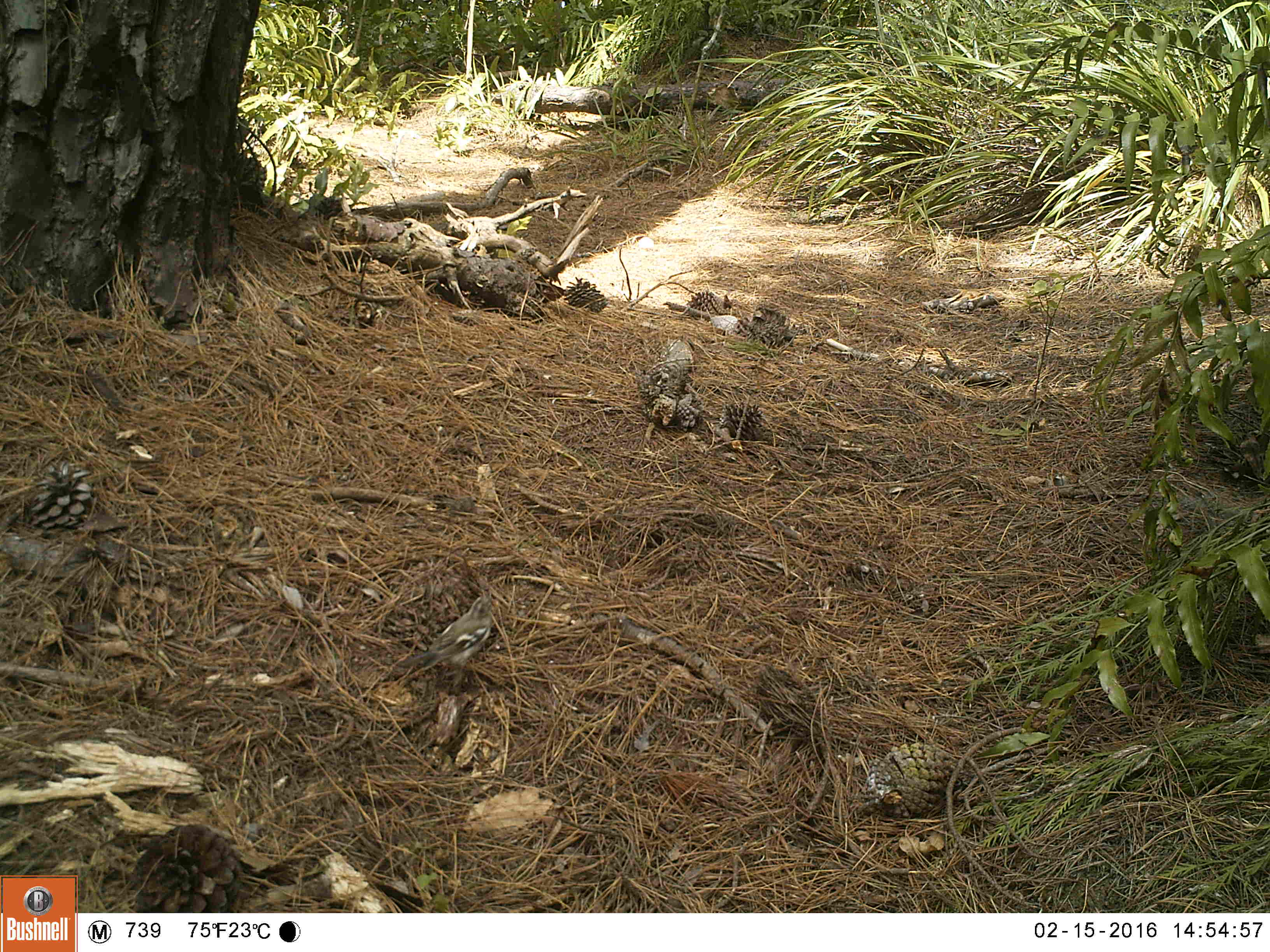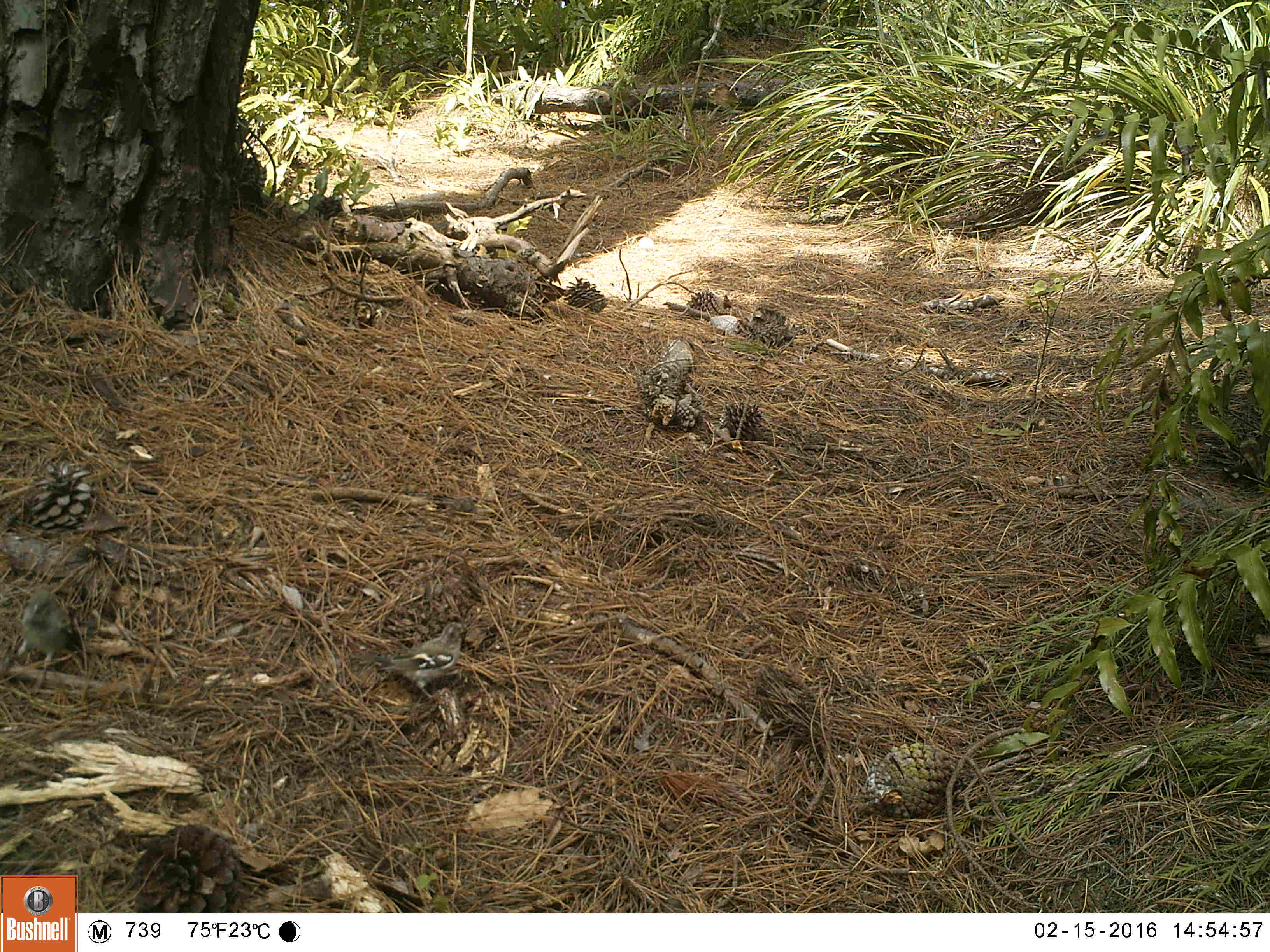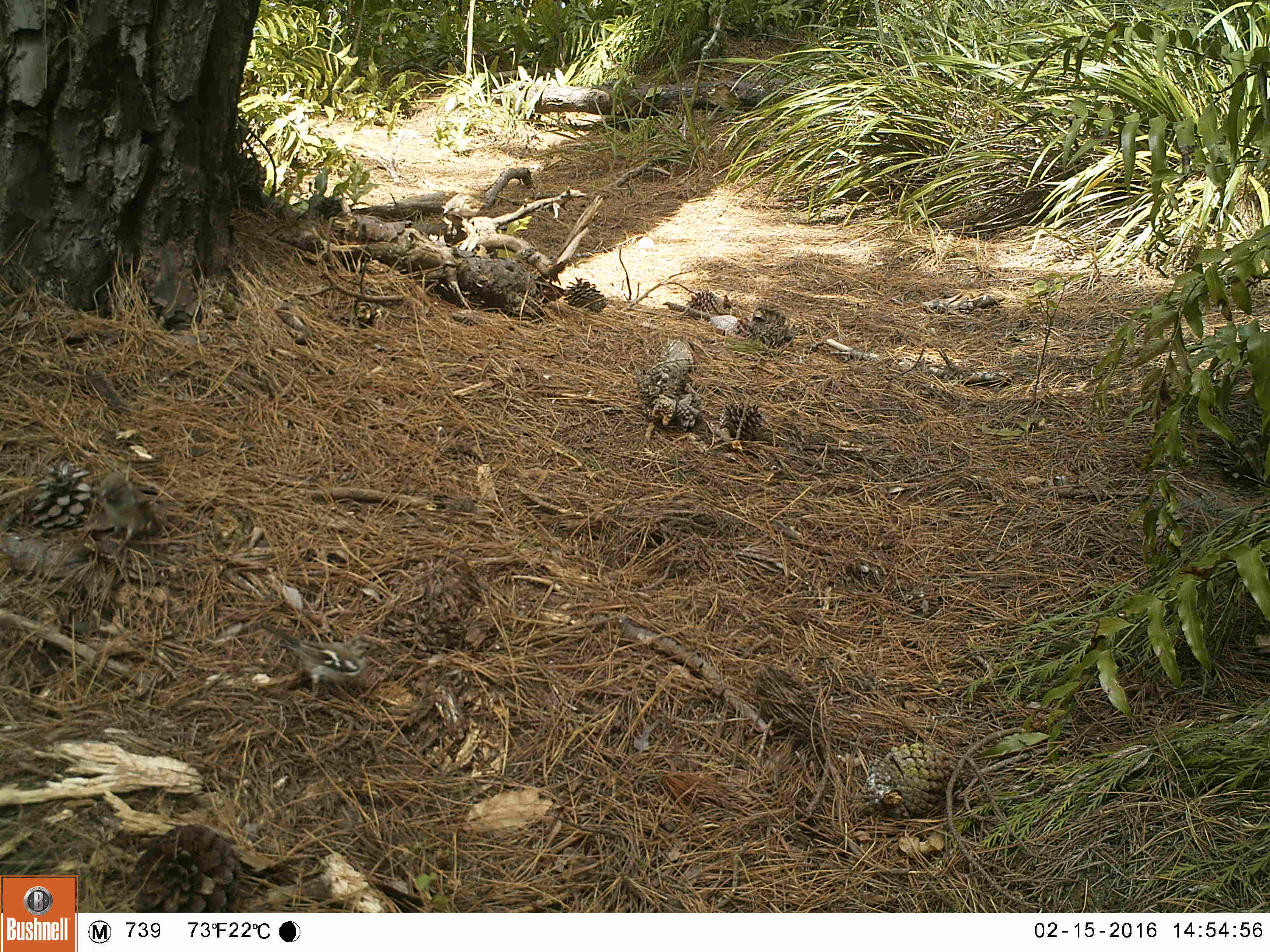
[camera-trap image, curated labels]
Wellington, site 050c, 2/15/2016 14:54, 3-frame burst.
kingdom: Animalia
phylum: Chordata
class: Aves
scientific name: Aves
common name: bird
Bird (Aves).